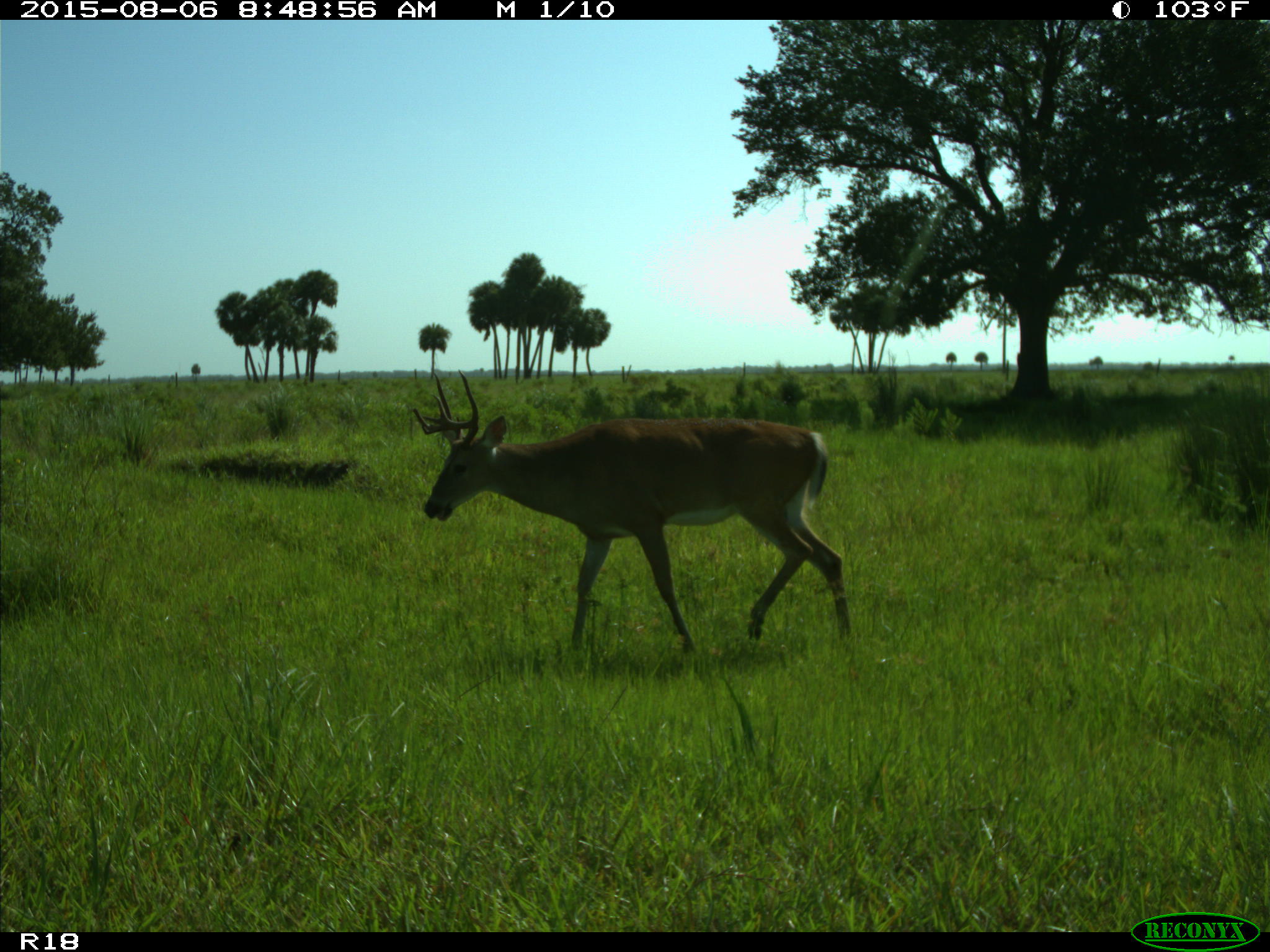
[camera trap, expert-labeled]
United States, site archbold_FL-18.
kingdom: Animalia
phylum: Chordata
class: Mammalia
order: Artiodactyla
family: Cervidae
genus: Odocoileus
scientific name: Odocoileus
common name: deer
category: unidentified deer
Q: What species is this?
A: Unidentified deer (deer) (Odocoileus).